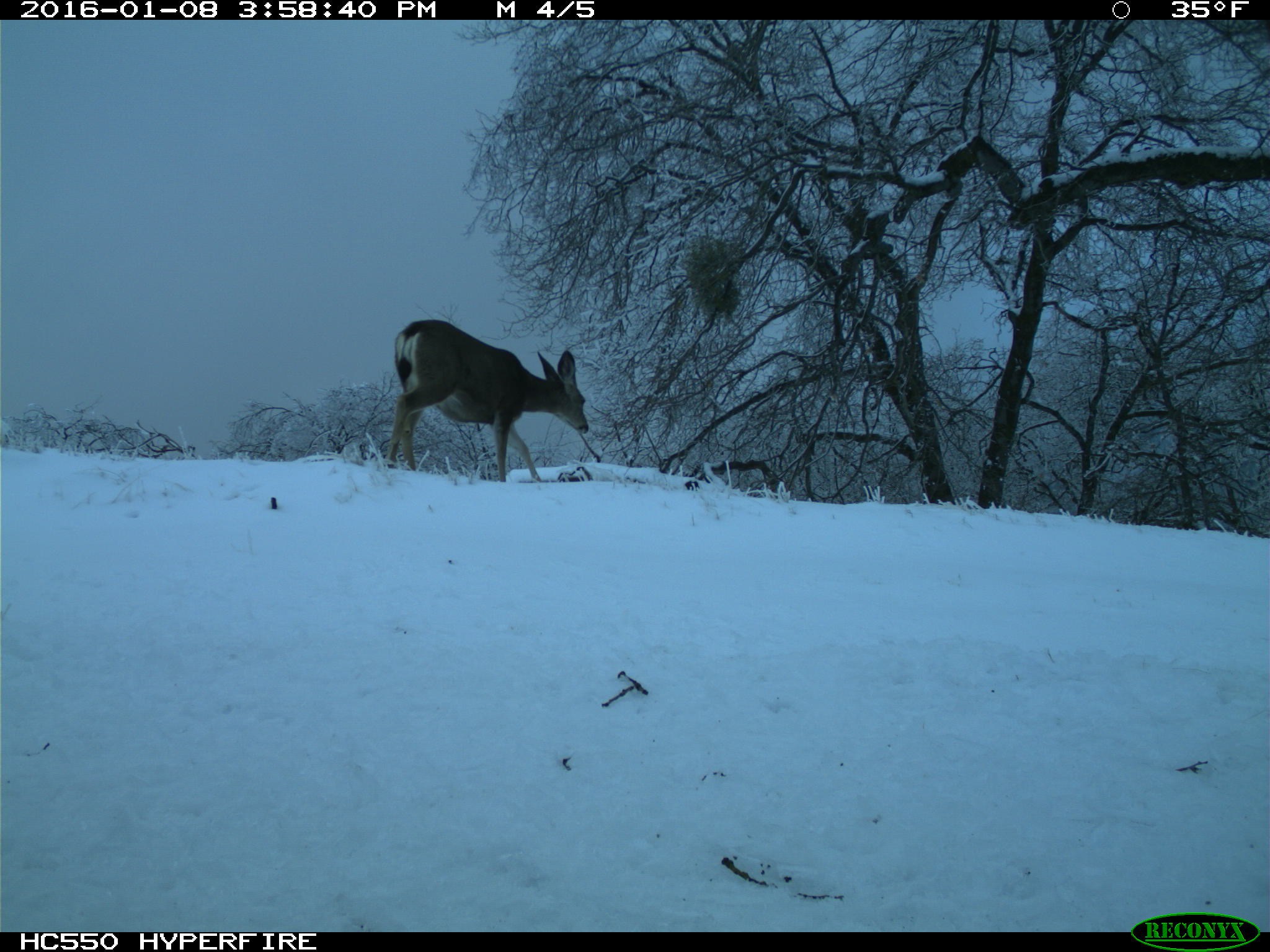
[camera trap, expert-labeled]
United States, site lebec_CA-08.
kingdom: Animalia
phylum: Chordata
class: Mammalia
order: Artiodactyla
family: Cervidae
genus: Odocoileus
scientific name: Odocoileus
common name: deer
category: unidentified deer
Unidentified deer (deer) (Odocoileus).